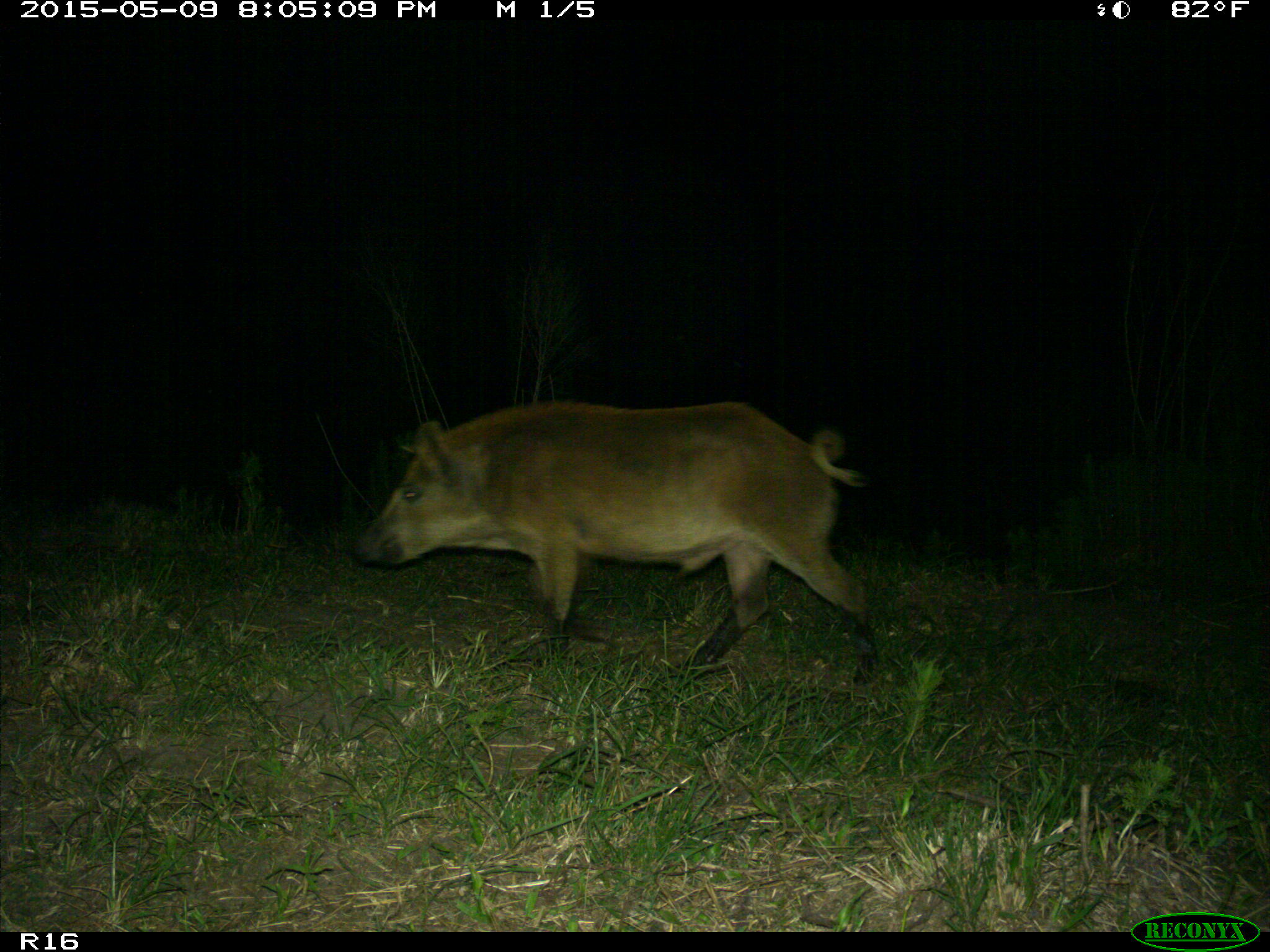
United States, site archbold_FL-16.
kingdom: Animalia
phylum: Chordata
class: Mammalia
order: Artiodactyla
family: Suidae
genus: Sus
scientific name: Sus scrofa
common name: wild boar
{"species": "Sus scrofa (wild boar)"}